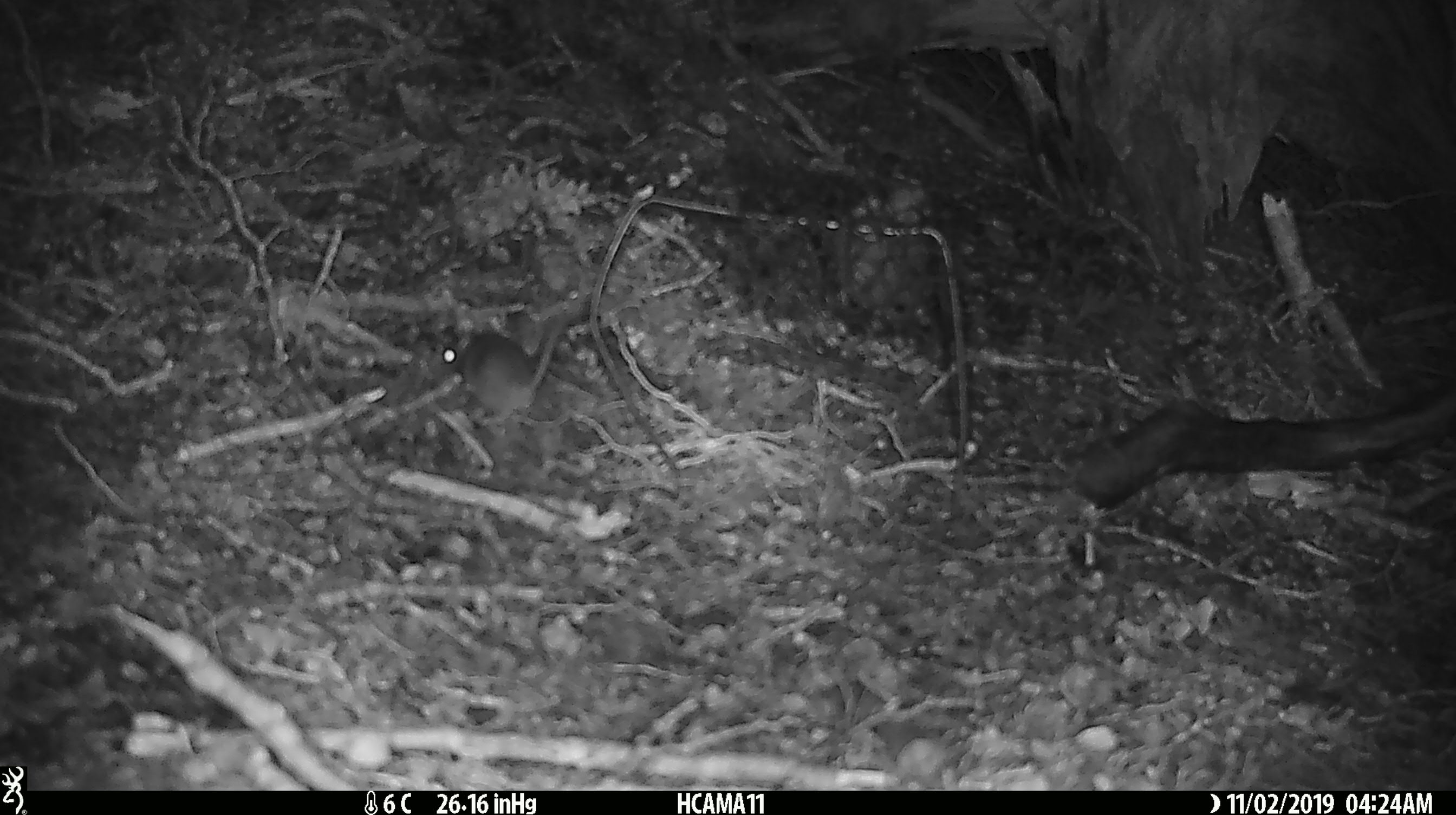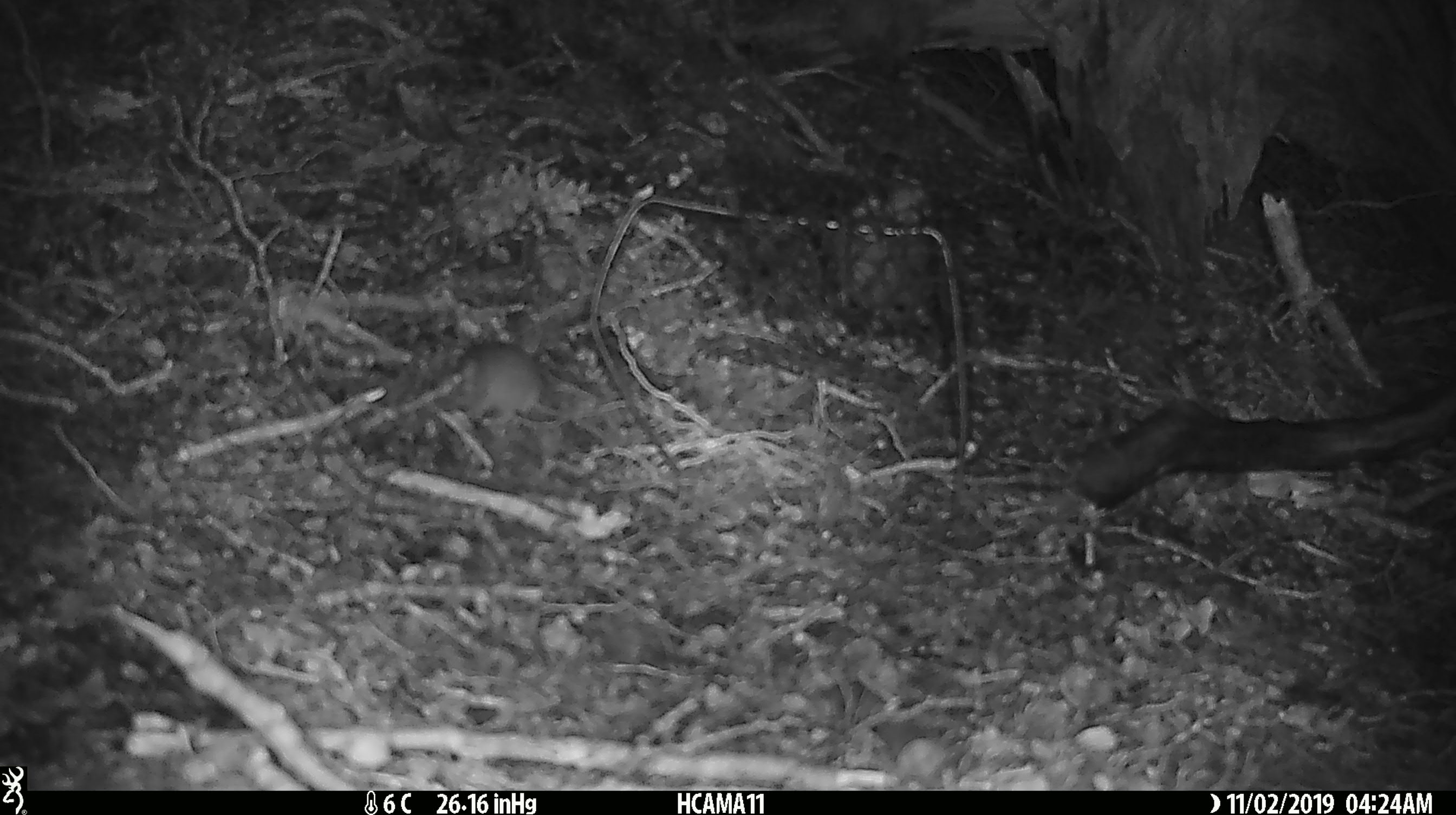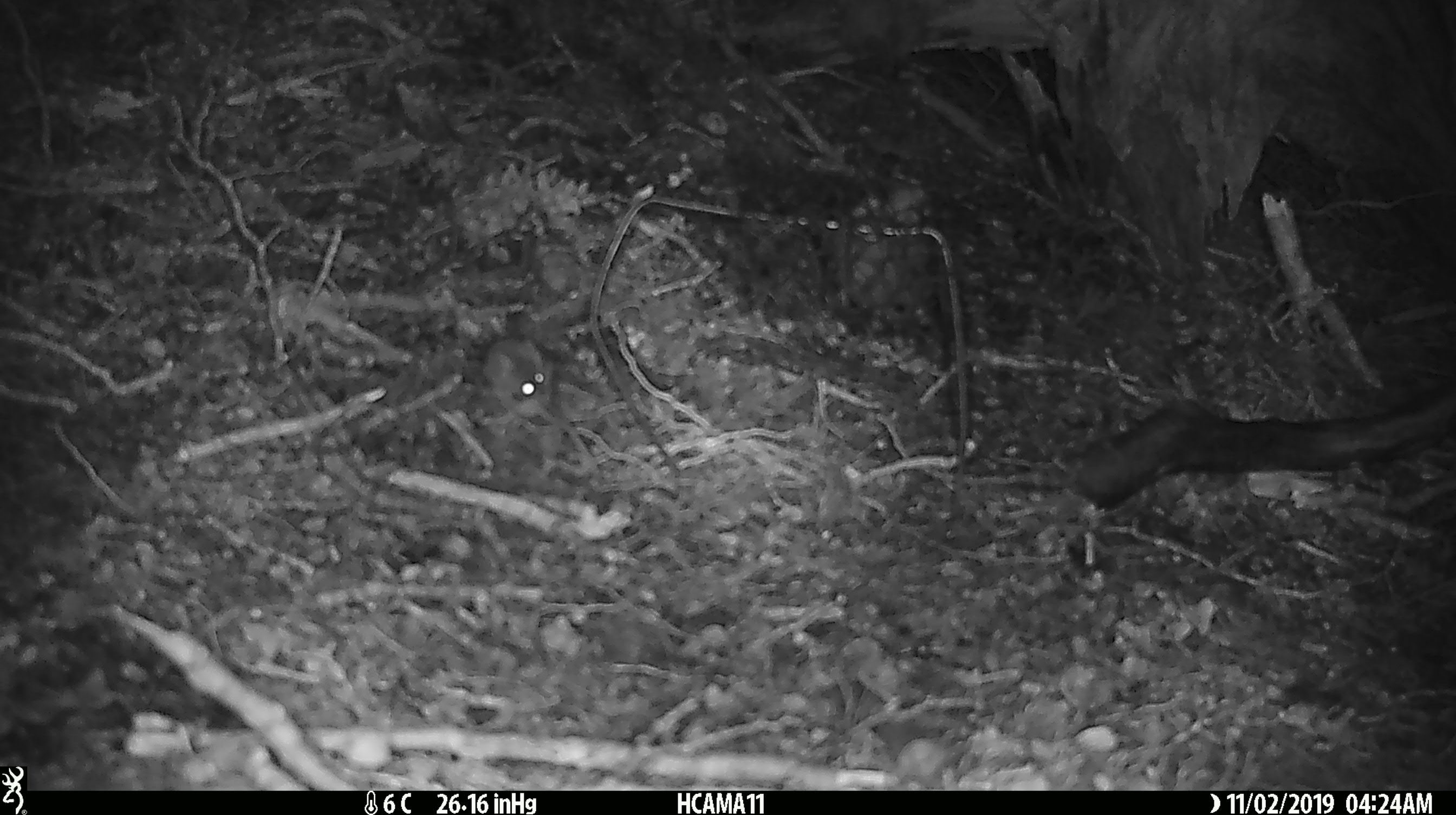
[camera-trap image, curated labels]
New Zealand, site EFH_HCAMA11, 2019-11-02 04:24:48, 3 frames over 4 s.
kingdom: Animalia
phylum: Chordata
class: Mammalia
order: Rodentia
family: Muridae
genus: Mus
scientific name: Mus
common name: mouse